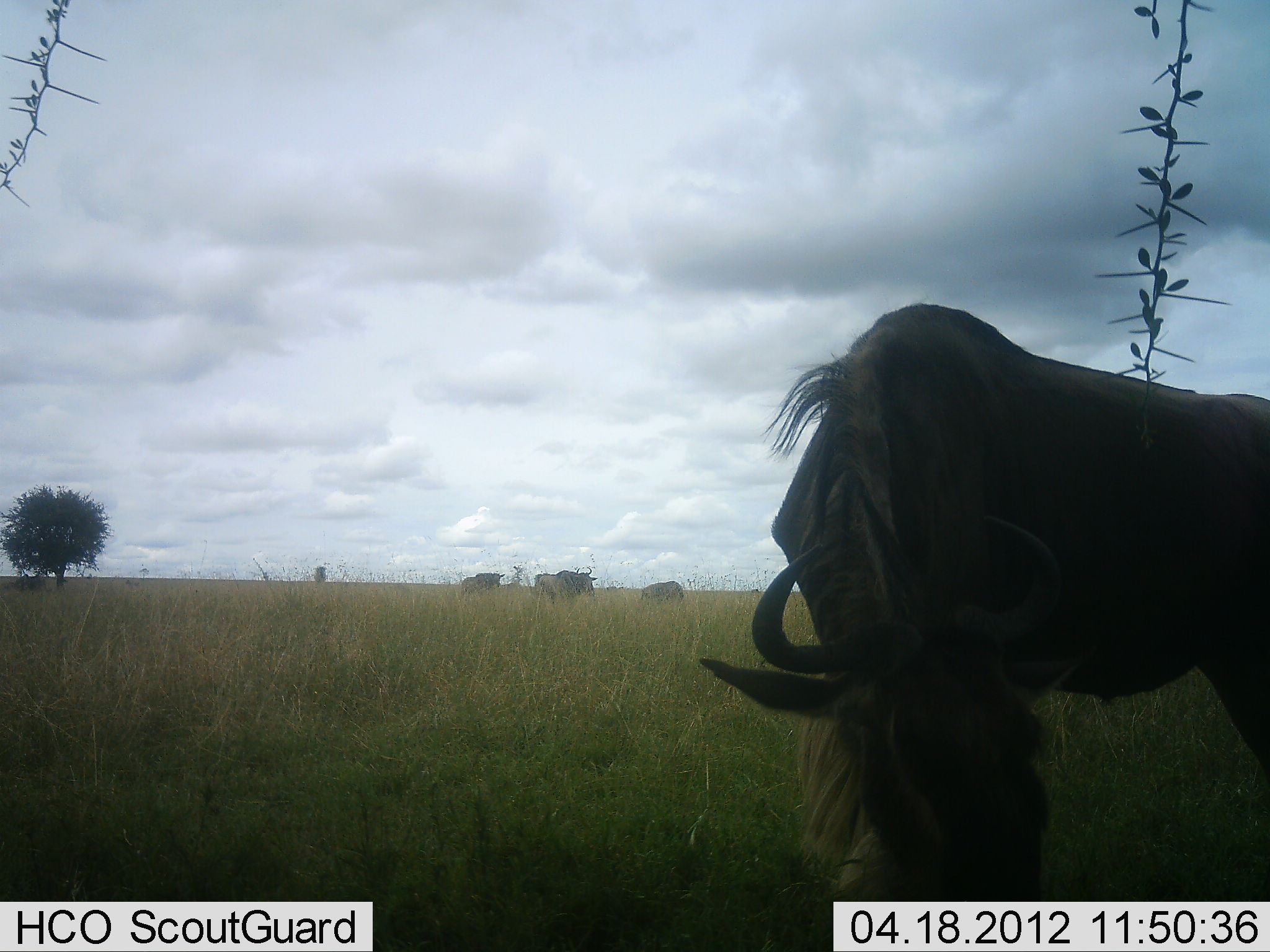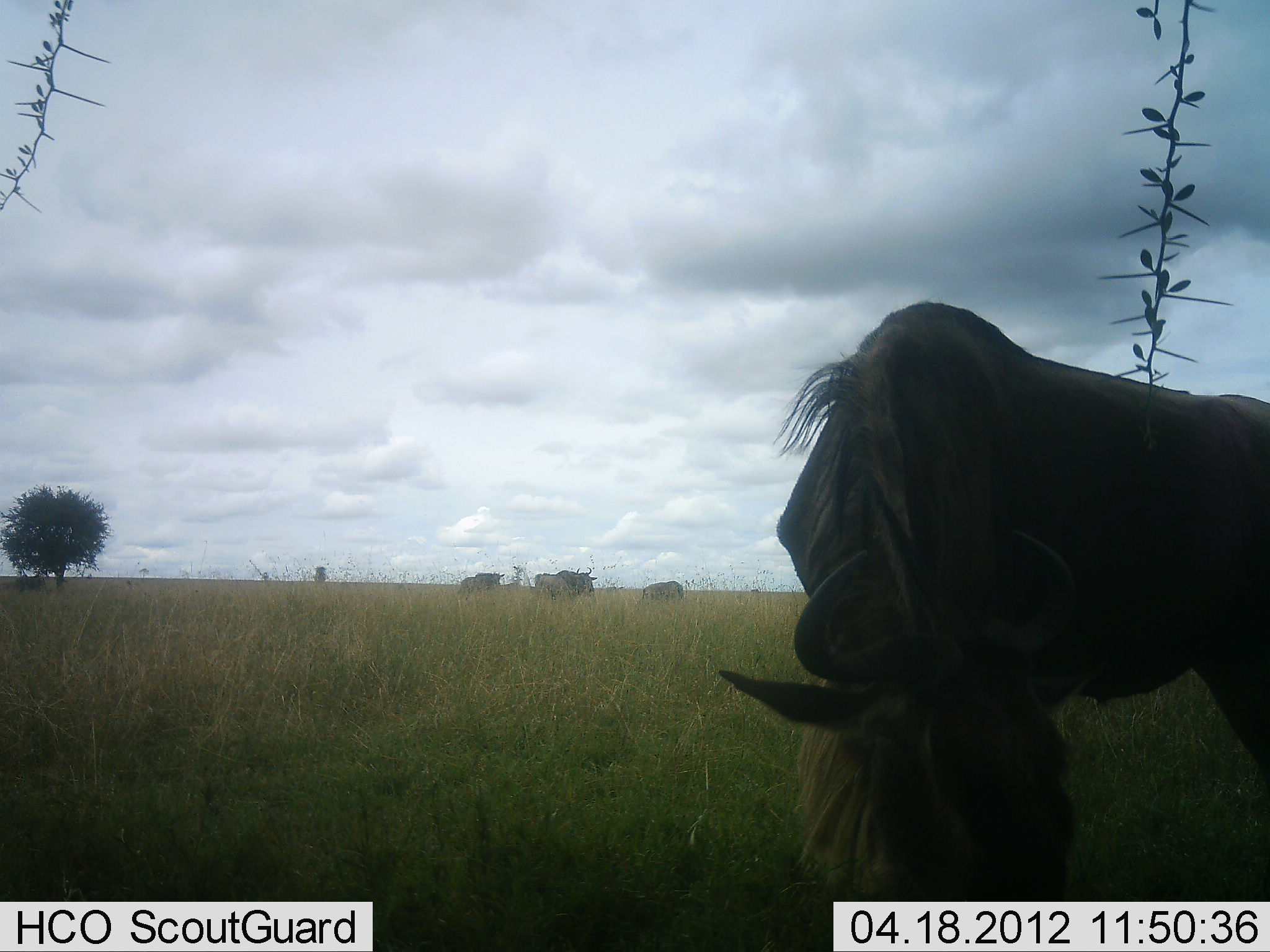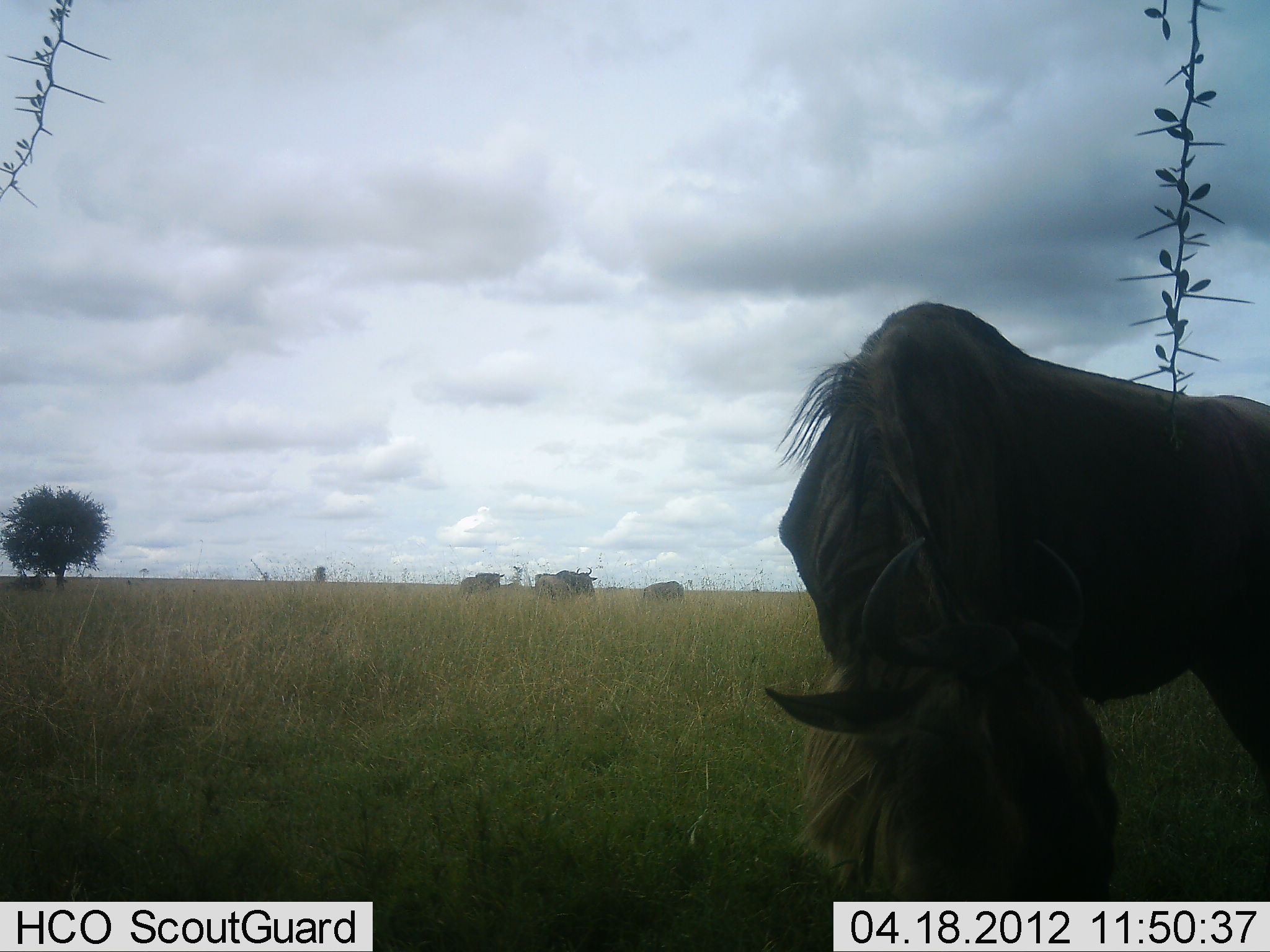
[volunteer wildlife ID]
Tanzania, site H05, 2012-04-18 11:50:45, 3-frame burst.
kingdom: Animalia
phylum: Chordata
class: Mammalia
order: Artiodactyla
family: Bovidae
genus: Connochaetes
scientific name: Connochaetes taurinus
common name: blue wildebeest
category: wildebeest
Wildebeest (blue wildebeest) (Connochaetes taurinus), count 4. Behavior (volunteer vote fractions): standing 58%, resting 0%, moving 0%, interacting 0%. Young present (vote fraction): 0%. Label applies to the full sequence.